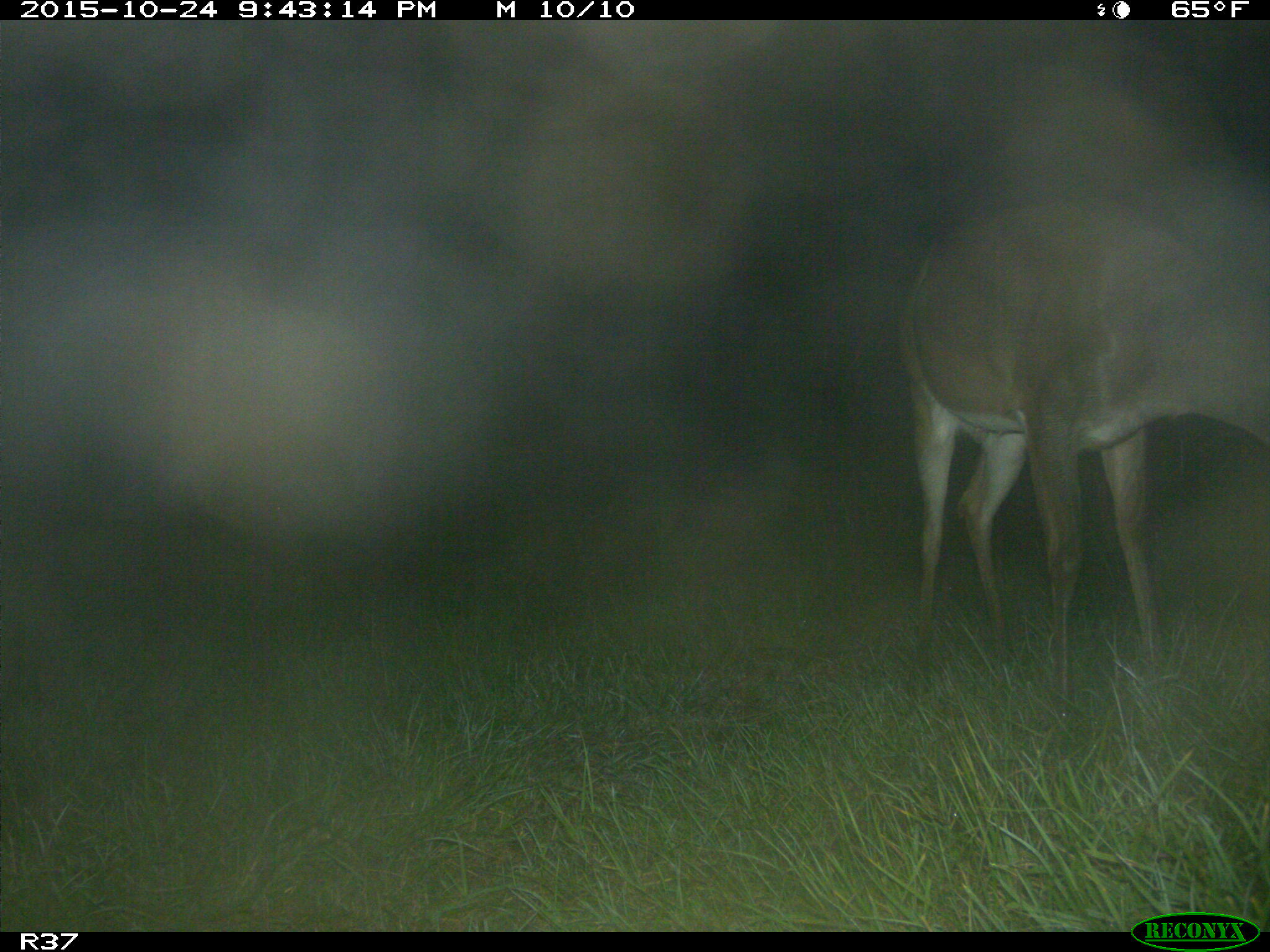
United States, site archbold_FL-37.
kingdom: Animalia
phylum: Chordata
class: Mammalia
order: Artiodactyla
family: Cervidae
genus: Odocoileus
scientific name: Odocoileus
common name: deer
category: unidentified deer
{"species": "unidentified deer (deer) (Odocoileus)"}